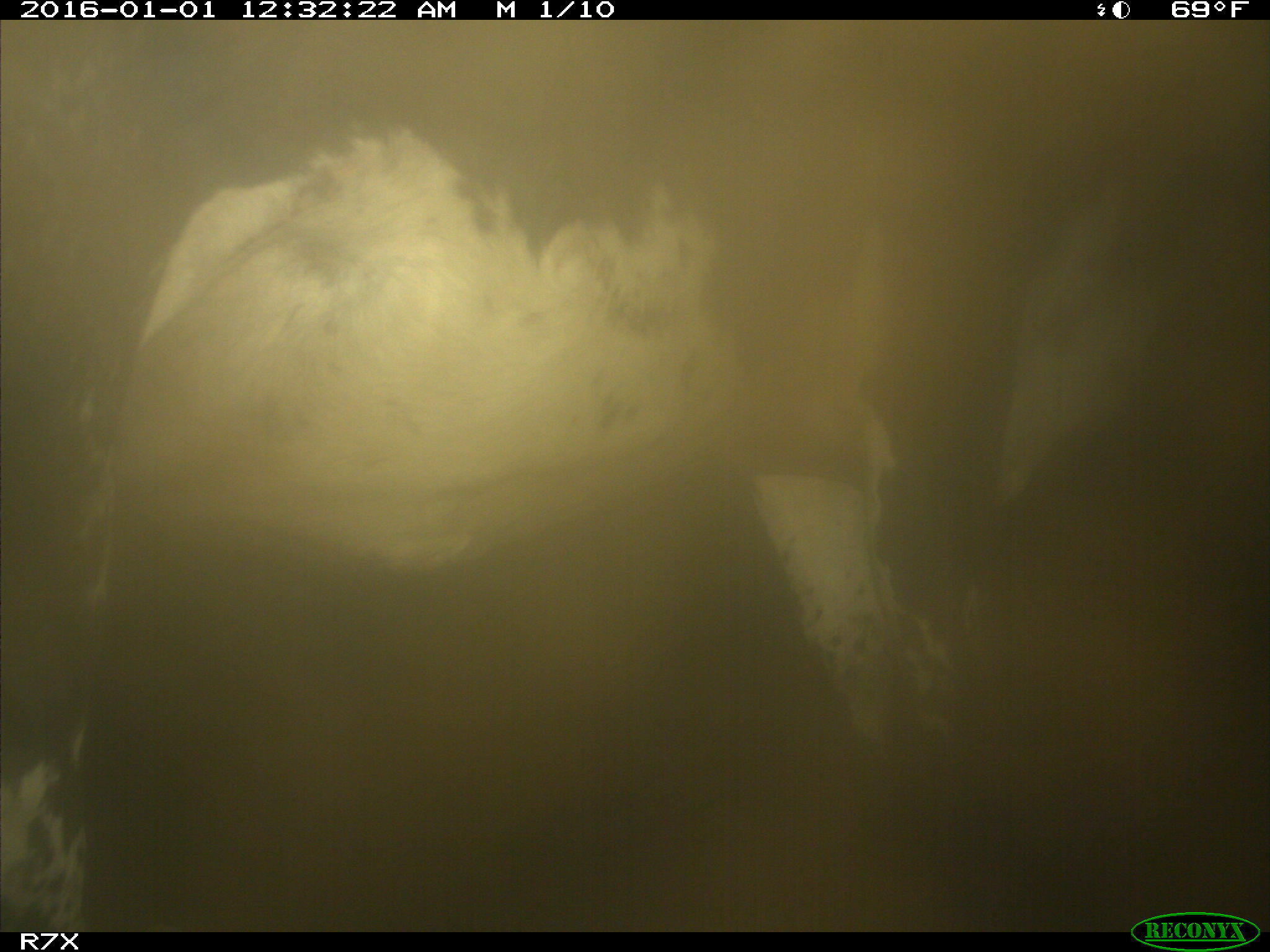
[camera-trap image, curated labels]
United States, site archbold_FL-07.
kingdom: Animalia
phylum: Chordata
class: Mammalia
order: Artiodactyla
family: Bovidae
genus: Bos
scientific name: Bos taurus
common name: domestic cow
Bos taurus (domestic cow).